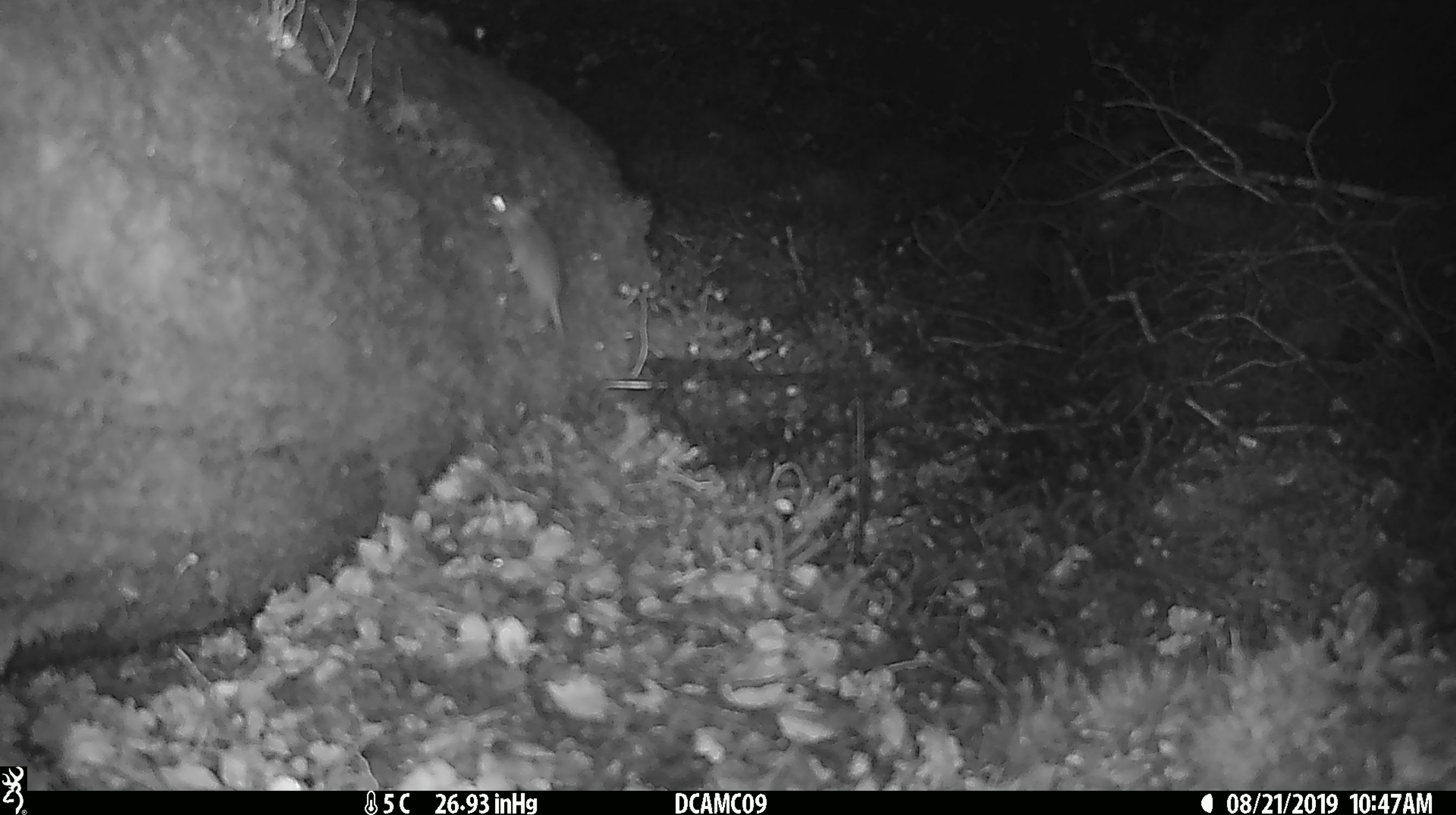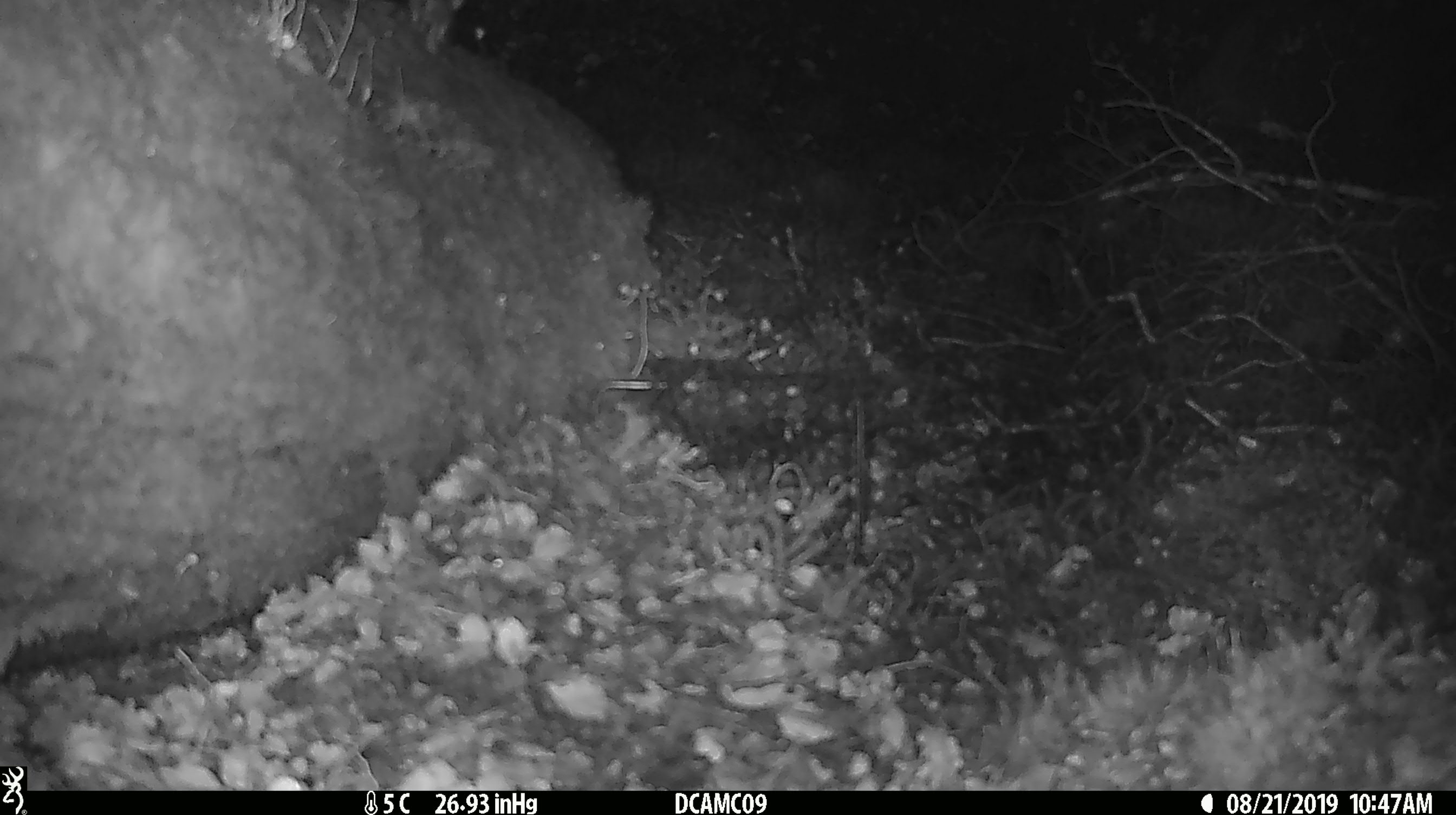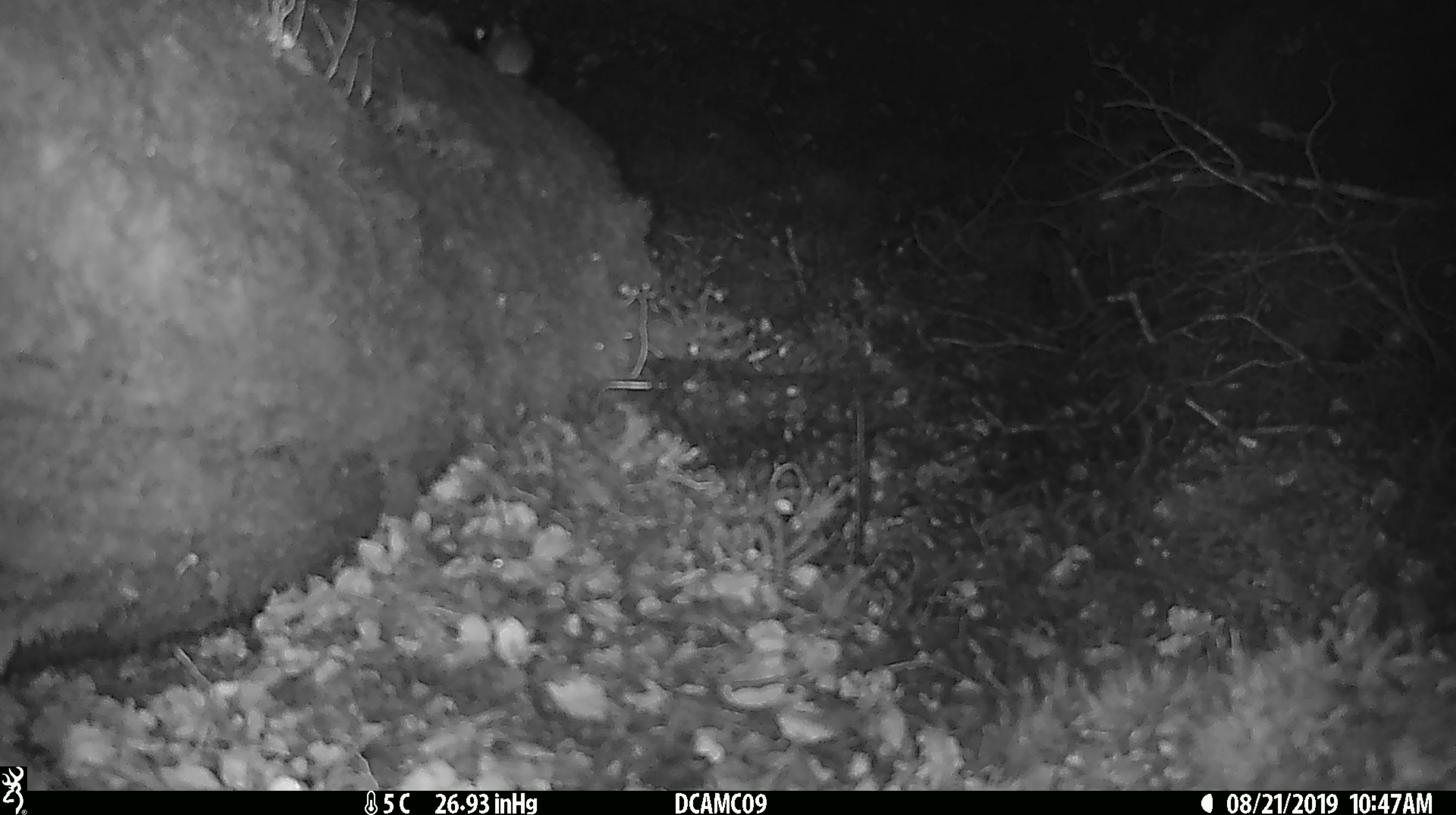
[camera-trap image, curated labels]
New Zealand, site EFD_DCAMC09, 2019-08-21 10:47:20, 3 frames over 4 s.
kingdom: Animalia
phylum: Chordata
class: Mammalia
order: Rodentia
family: Muridae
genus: Mus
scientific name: Mus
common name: mouse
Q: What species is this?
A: Mouse (Mus).